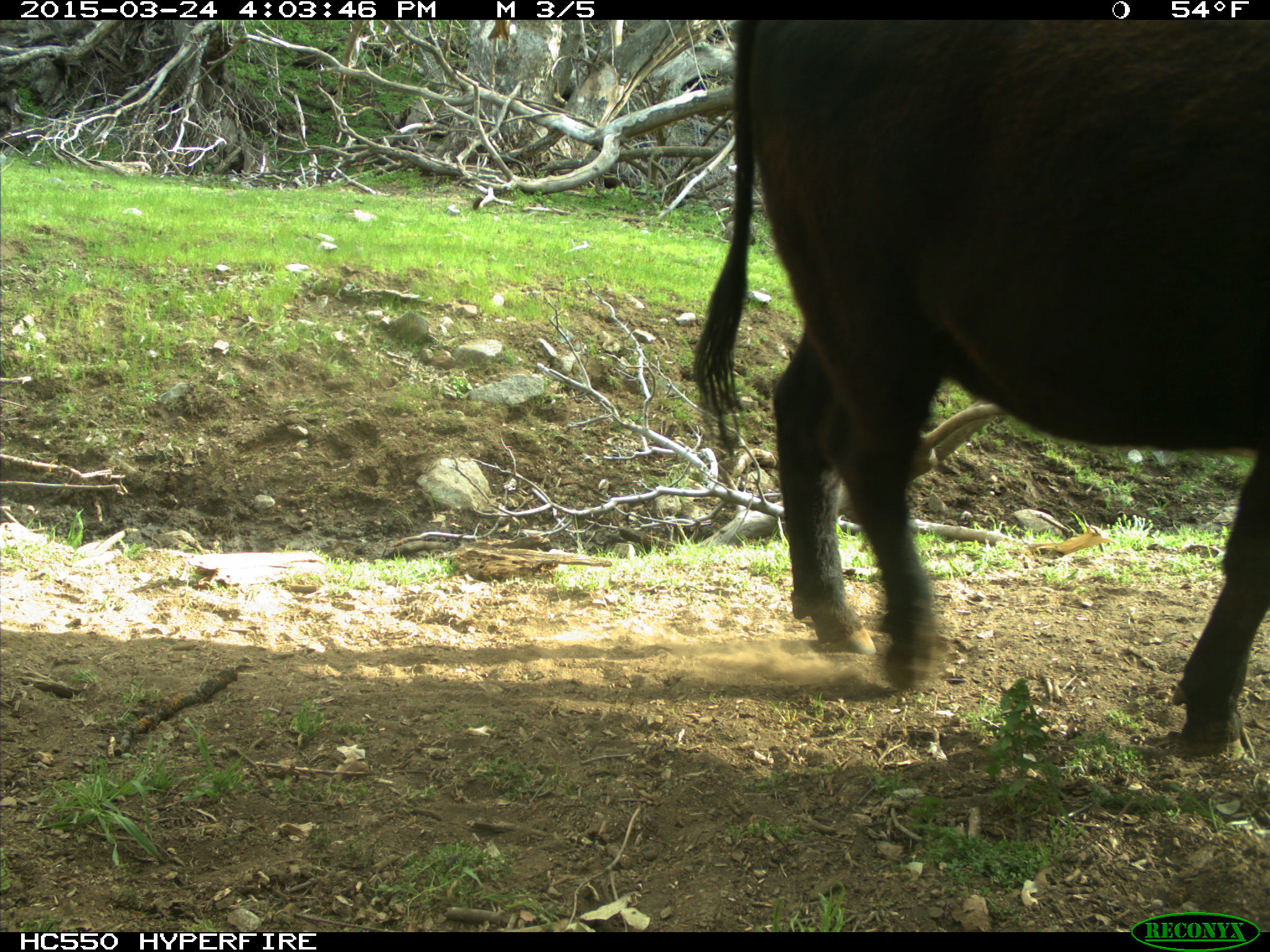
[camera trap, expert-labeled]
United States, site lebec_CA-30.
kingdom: Animalia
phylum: Chordata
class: Mammalia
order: Artiodactyla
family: Bovidae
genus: Bos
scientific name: Bos taurus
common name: domestic cow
Bos taurus (domestic cow).